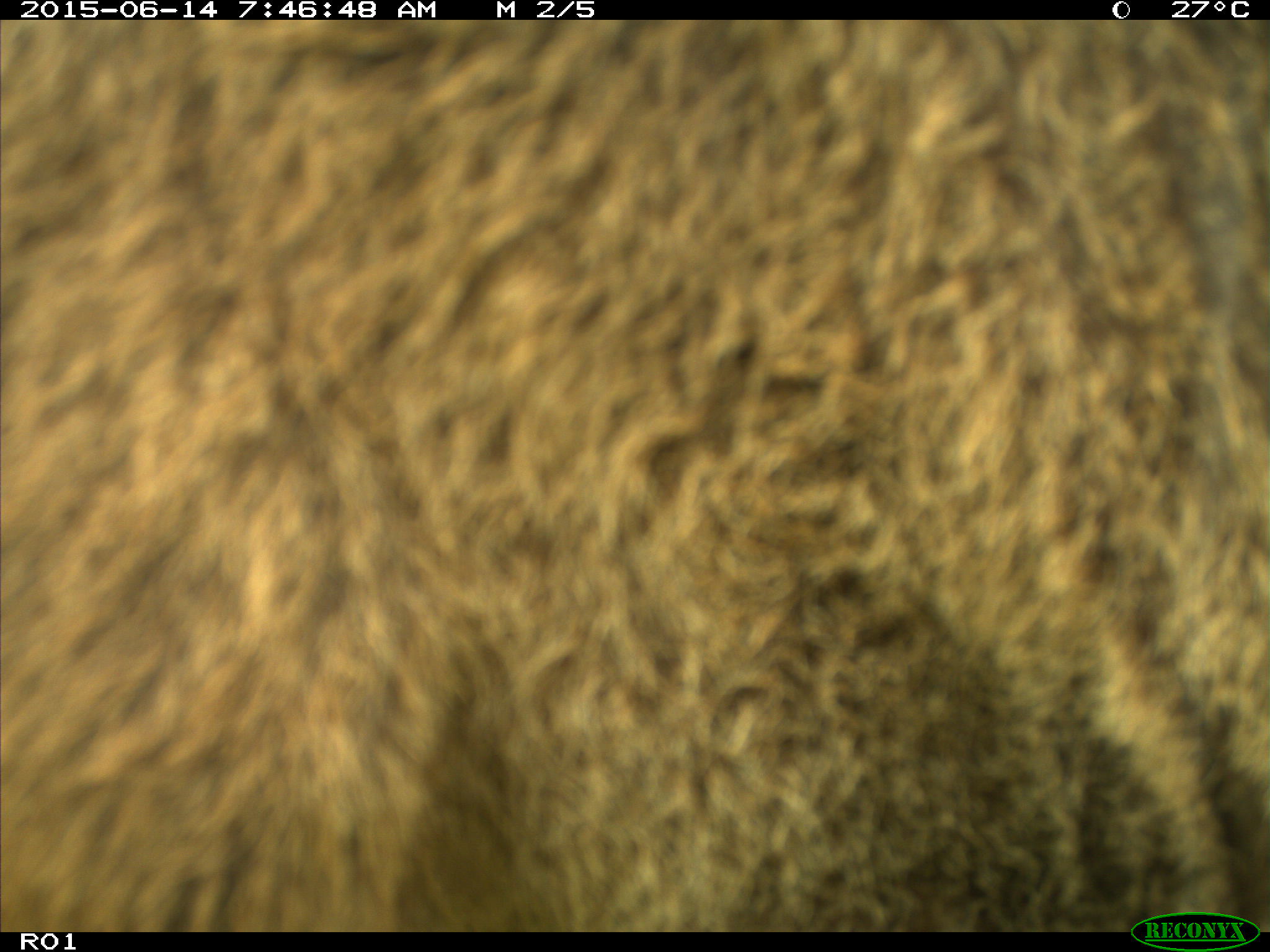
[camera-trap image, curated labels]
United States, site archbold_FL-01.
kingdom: Animalia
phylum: Chordata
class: Mammalia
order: Artiodactyla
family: Bovidae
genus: Bos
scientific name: Bos taurus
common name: domestic cow